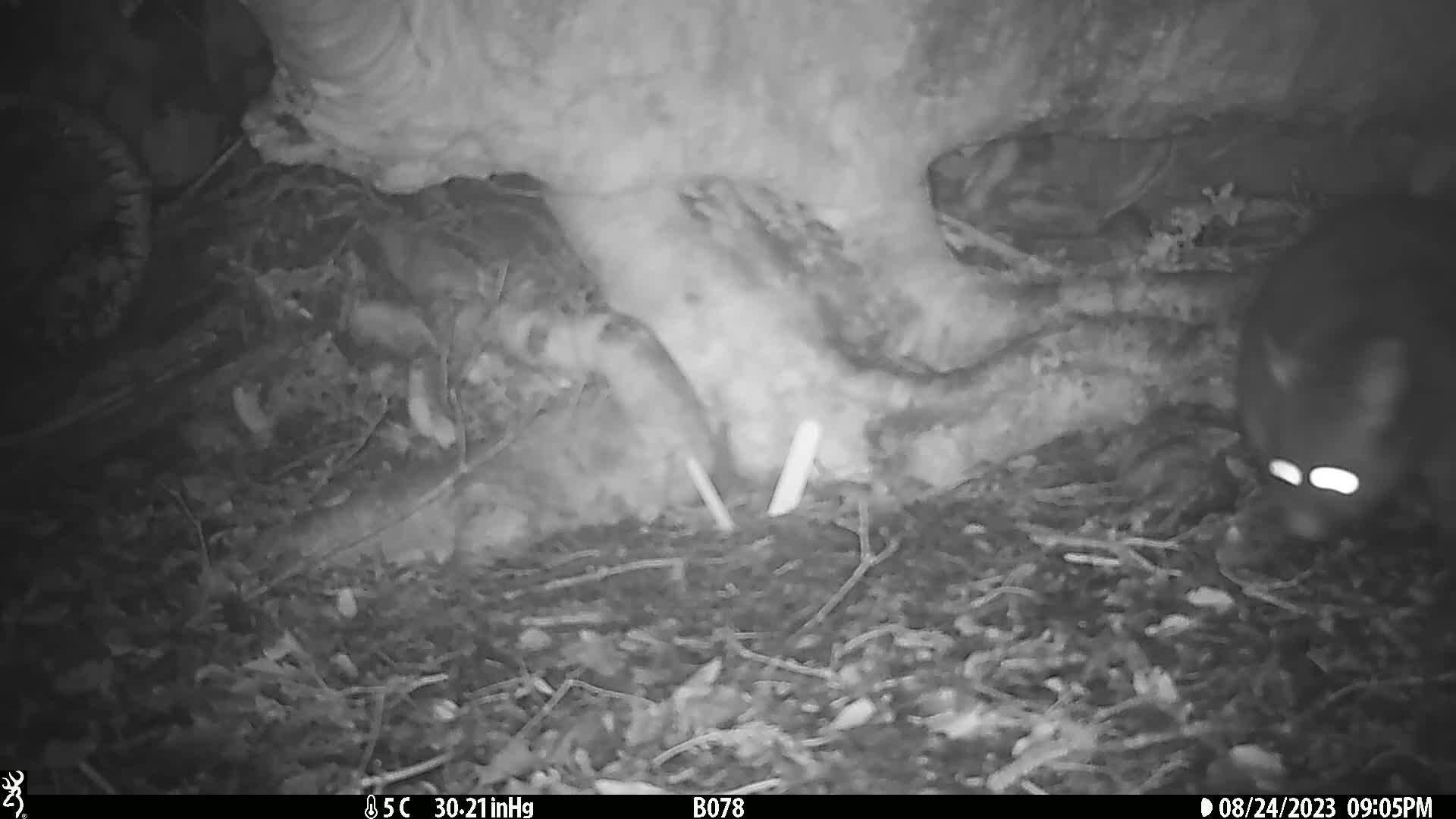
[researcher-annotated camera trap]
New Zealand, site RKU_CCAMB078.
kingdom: Animalia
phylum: Chordata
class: Mammalia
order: Diprotodontia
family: Phalangeridae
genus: Trichosurus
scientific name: Trichosurus vulpecula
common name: common brushtail possum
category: possum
Possum (common brushtail possum) (Trichosurus vulpecula).